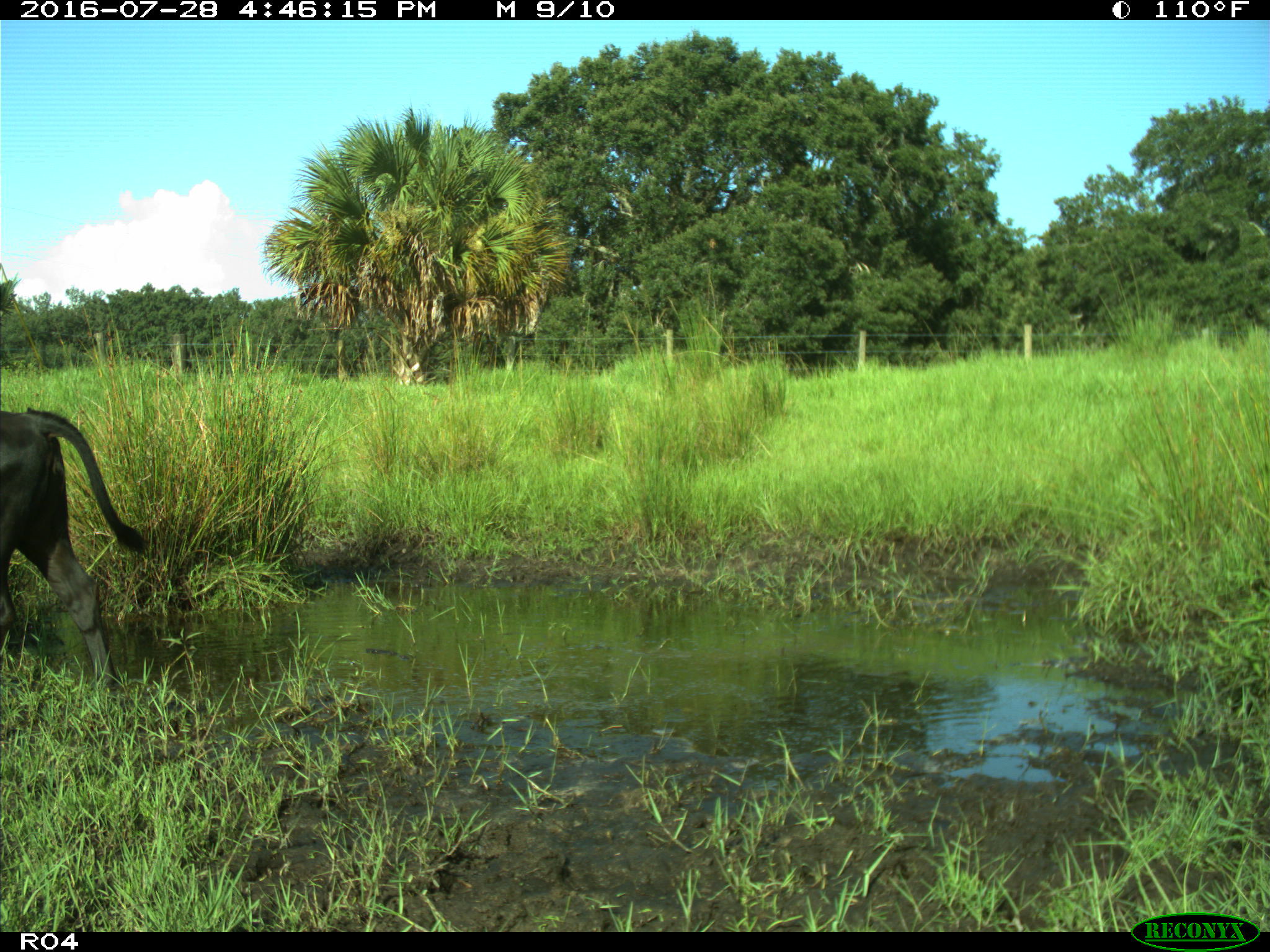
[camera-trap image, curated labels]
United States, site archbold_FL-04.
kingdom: Animalia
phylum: Chordata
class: Mammalia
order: Artiodactyla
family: Bovidae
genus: Bos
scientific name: Bos taurus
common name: domestic cow